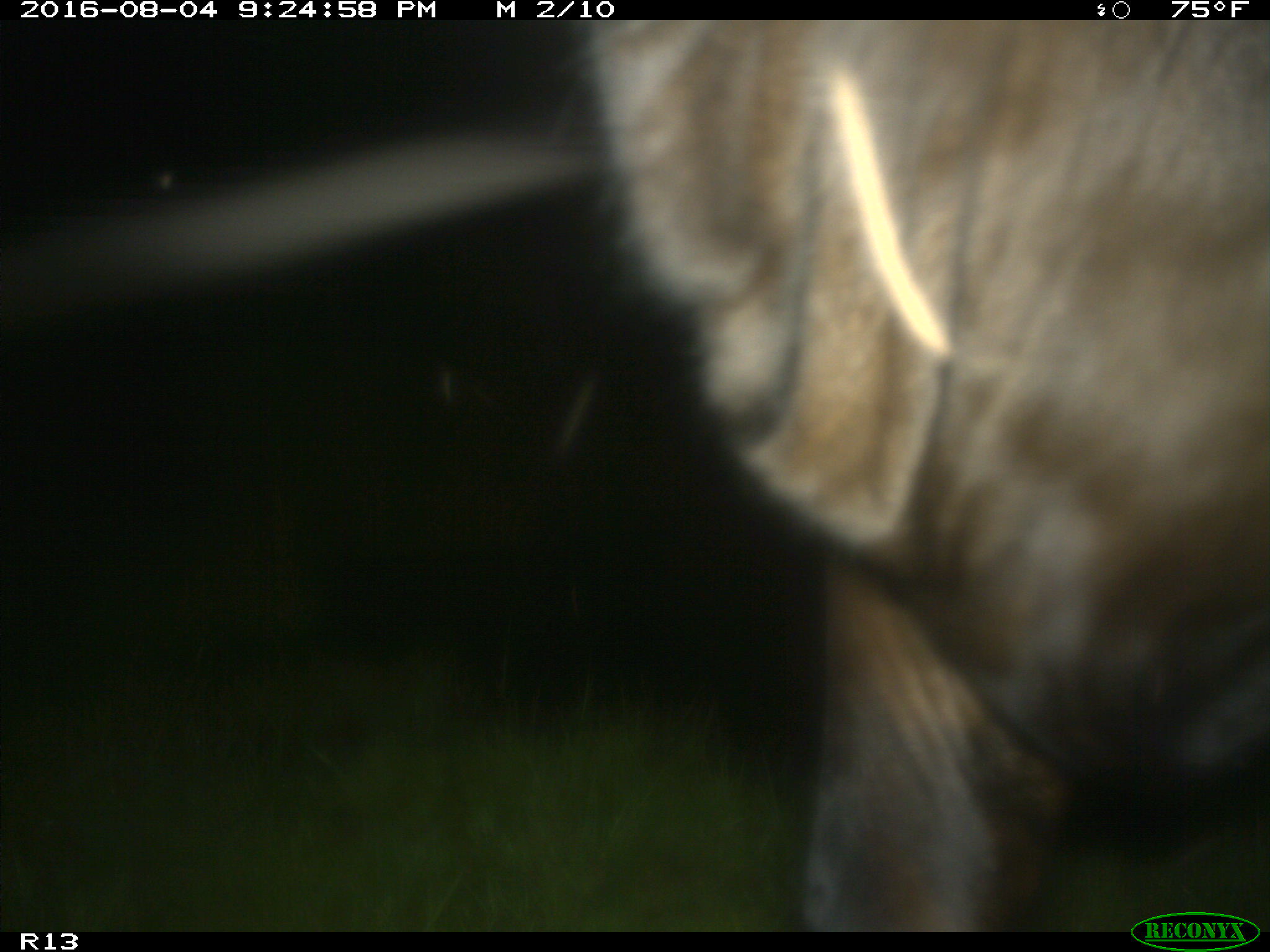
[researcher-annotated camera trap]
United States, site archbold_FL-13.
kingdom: Animalia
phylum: Chordata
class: Mammalia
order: Artiodactyla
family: Bovidae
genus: Bos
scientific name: Bos taurus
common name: domestic cow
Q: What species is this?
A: Bos taurus (domestic cow).